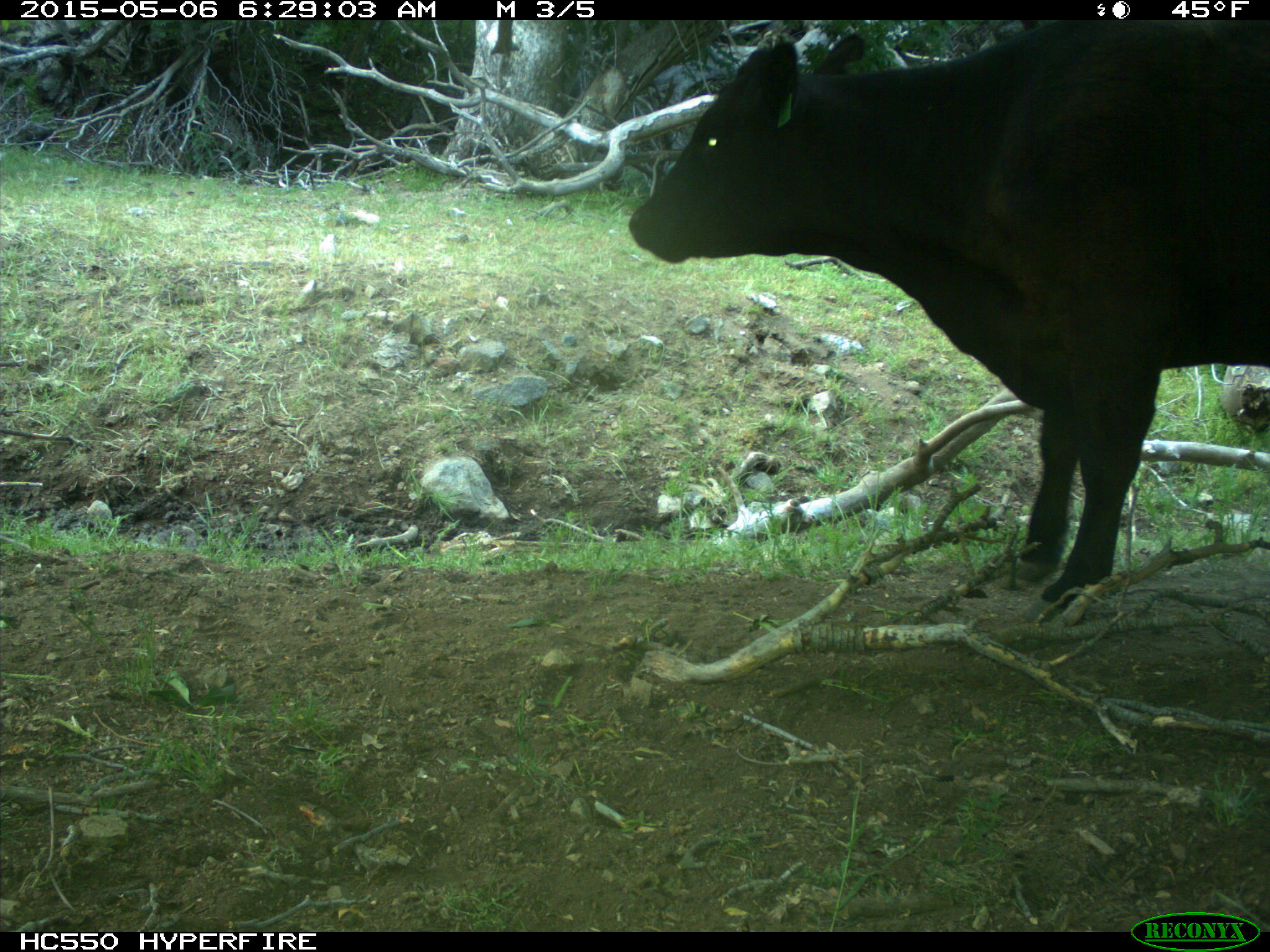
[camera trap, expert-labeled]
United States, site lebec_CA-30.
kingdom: Animalia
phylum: Chordata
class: Mammalia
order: Artiodactyla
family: Bovidae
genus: Bos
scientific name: Bos taurus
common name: domestic cow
Bos taurus (domestic cow).